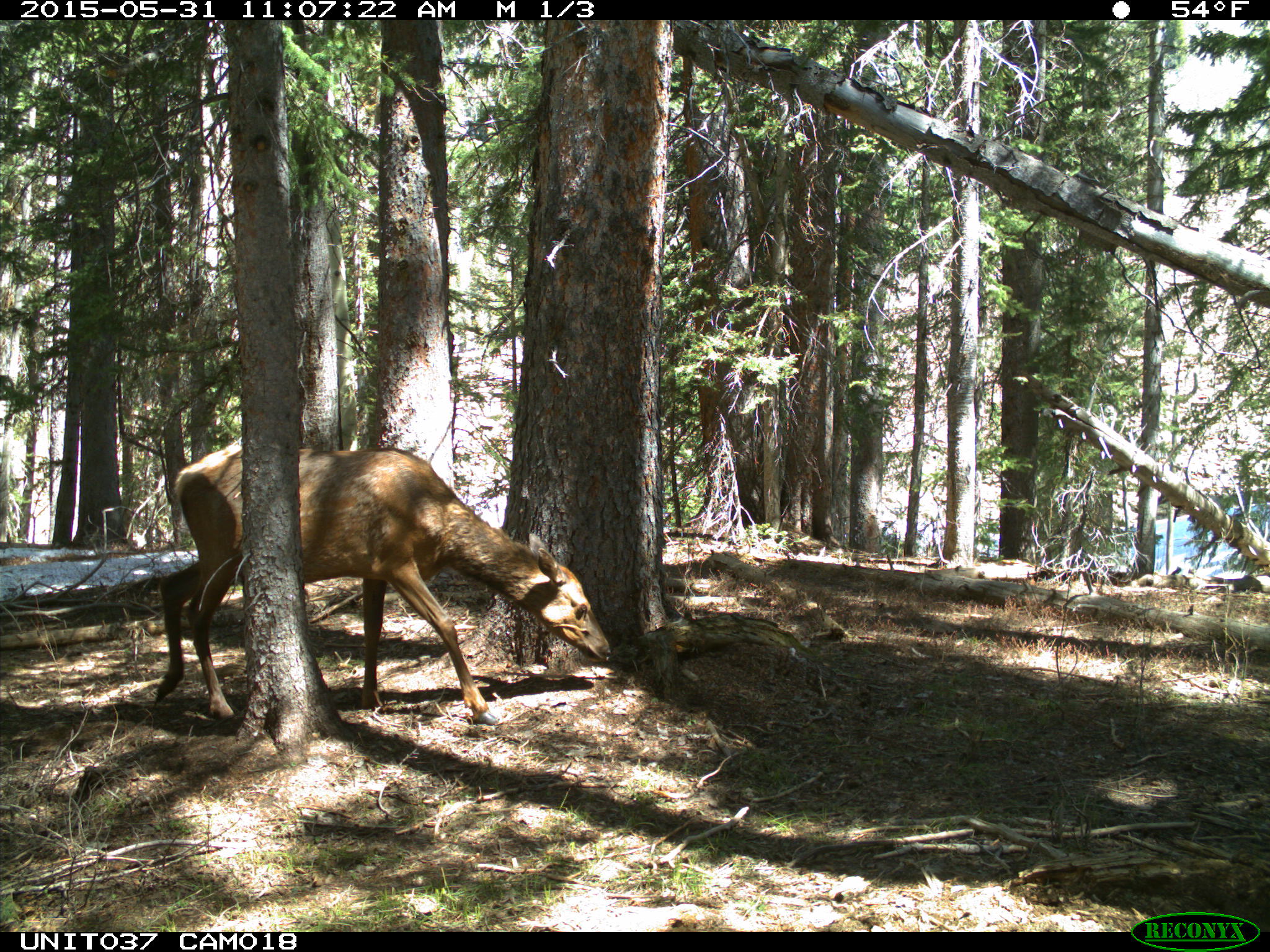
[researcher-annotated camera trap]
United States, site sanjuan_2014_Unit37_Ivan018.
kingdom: Animalia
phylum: Chordata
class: Mammalia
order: Artiodactyla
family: Cervidae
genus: Cervus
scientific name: Cervus elaphus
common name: red deer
Cervus elaphus (red deer).